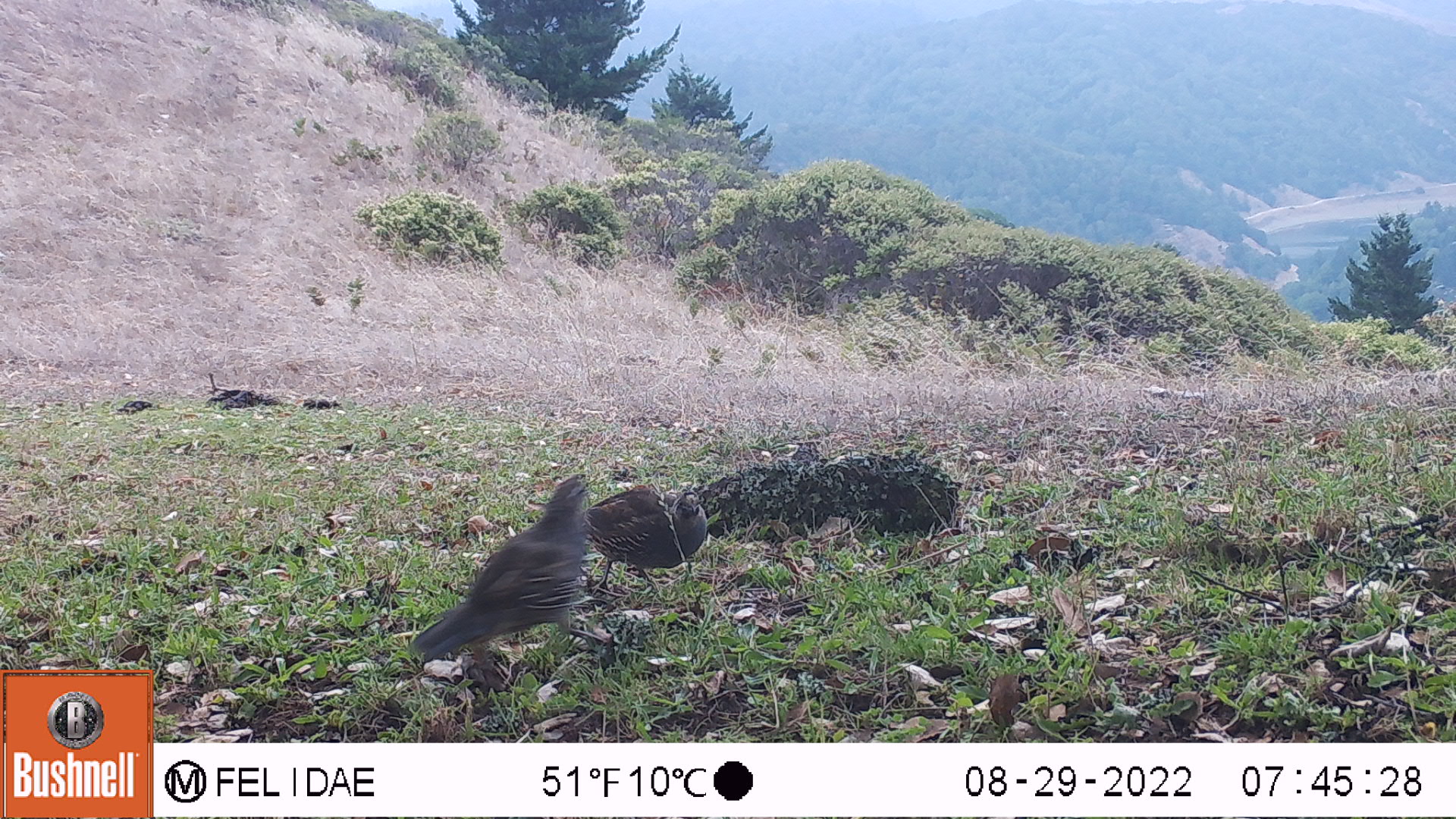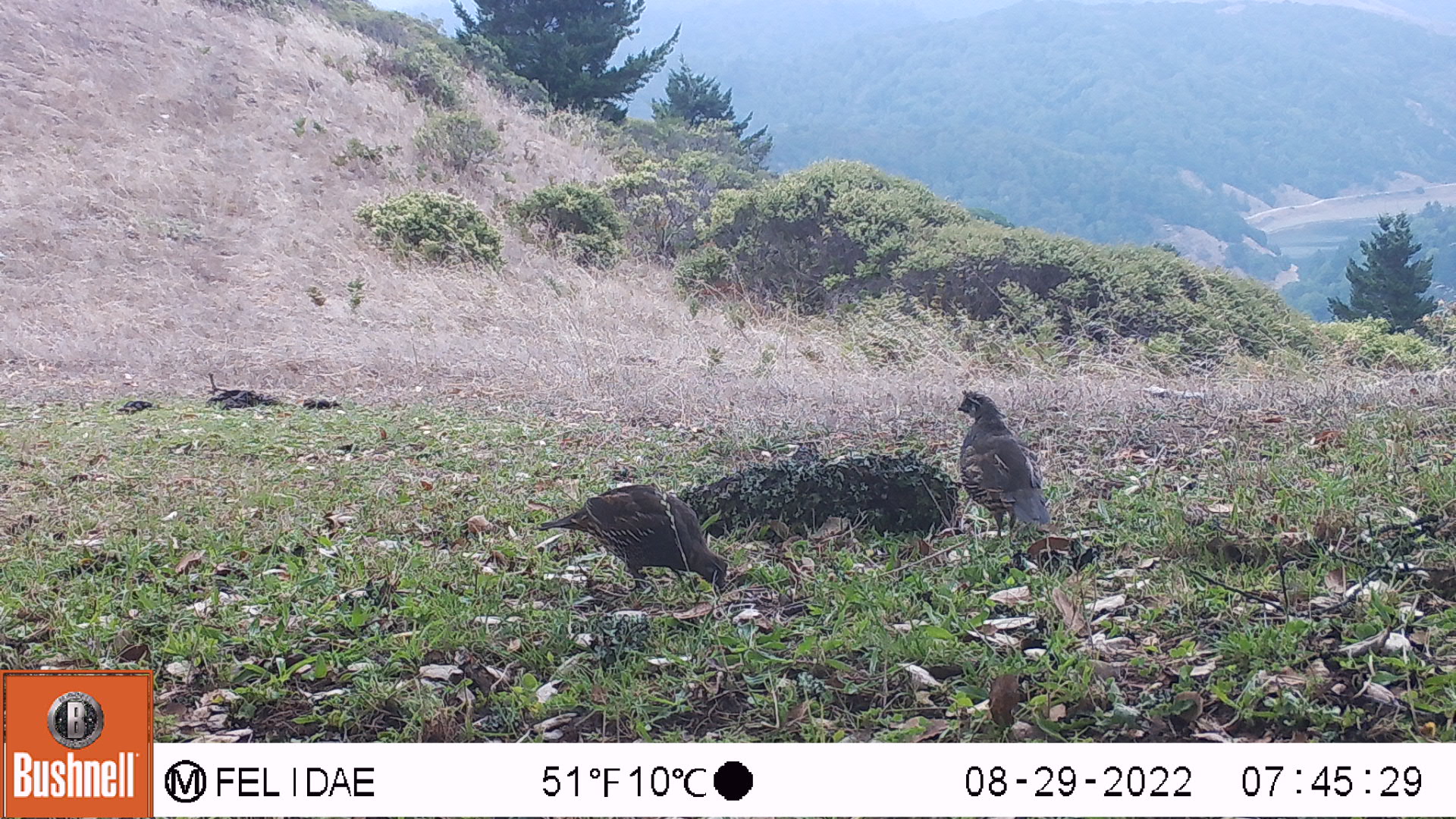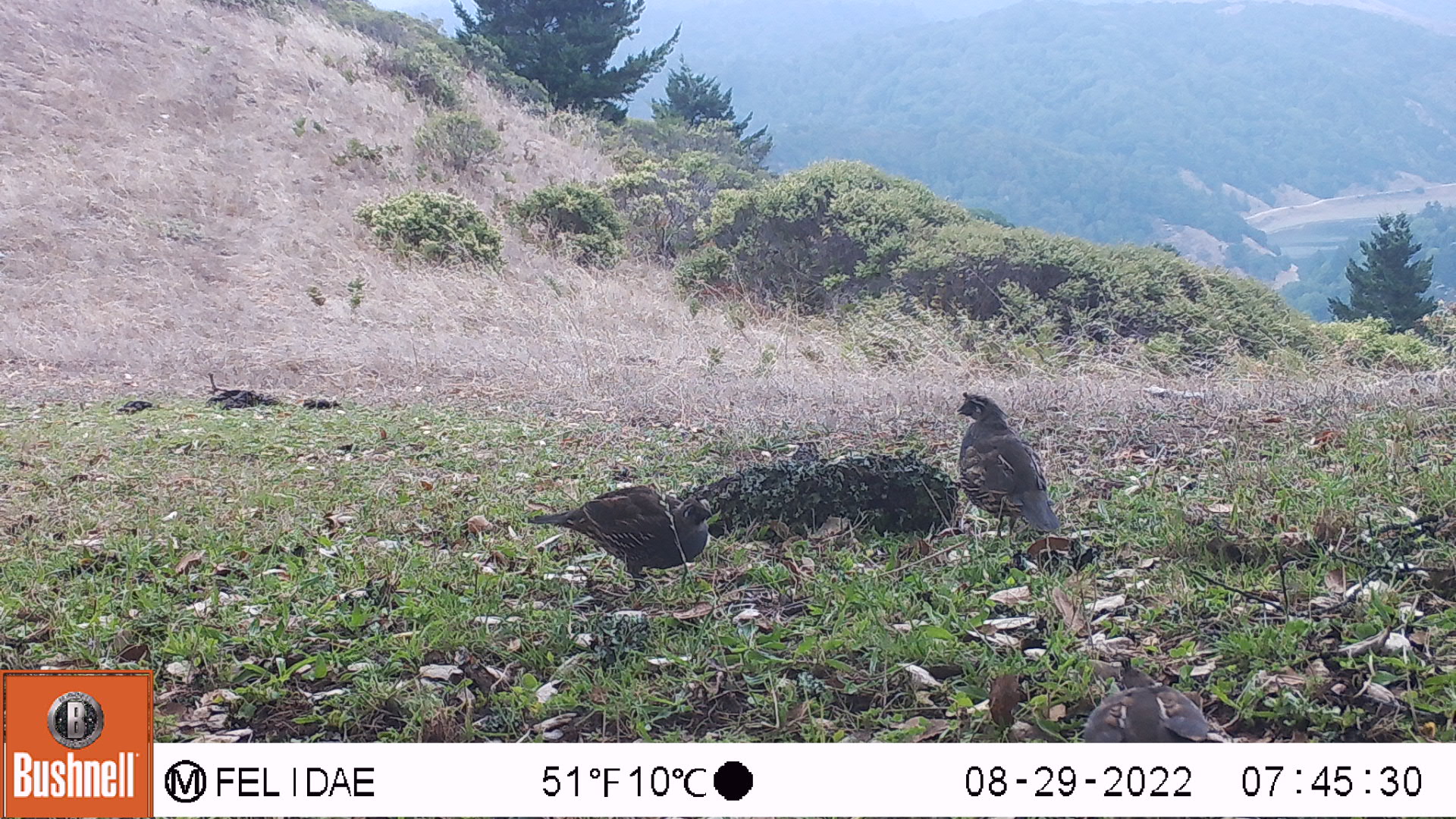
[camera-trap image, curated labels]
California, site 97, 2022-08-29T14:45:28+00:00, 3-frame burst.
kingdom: Animalia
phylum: Chordata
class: Aves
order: Galliformes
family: Odontophoridae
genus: Callipepla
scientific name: Callipepla californica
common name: california quail